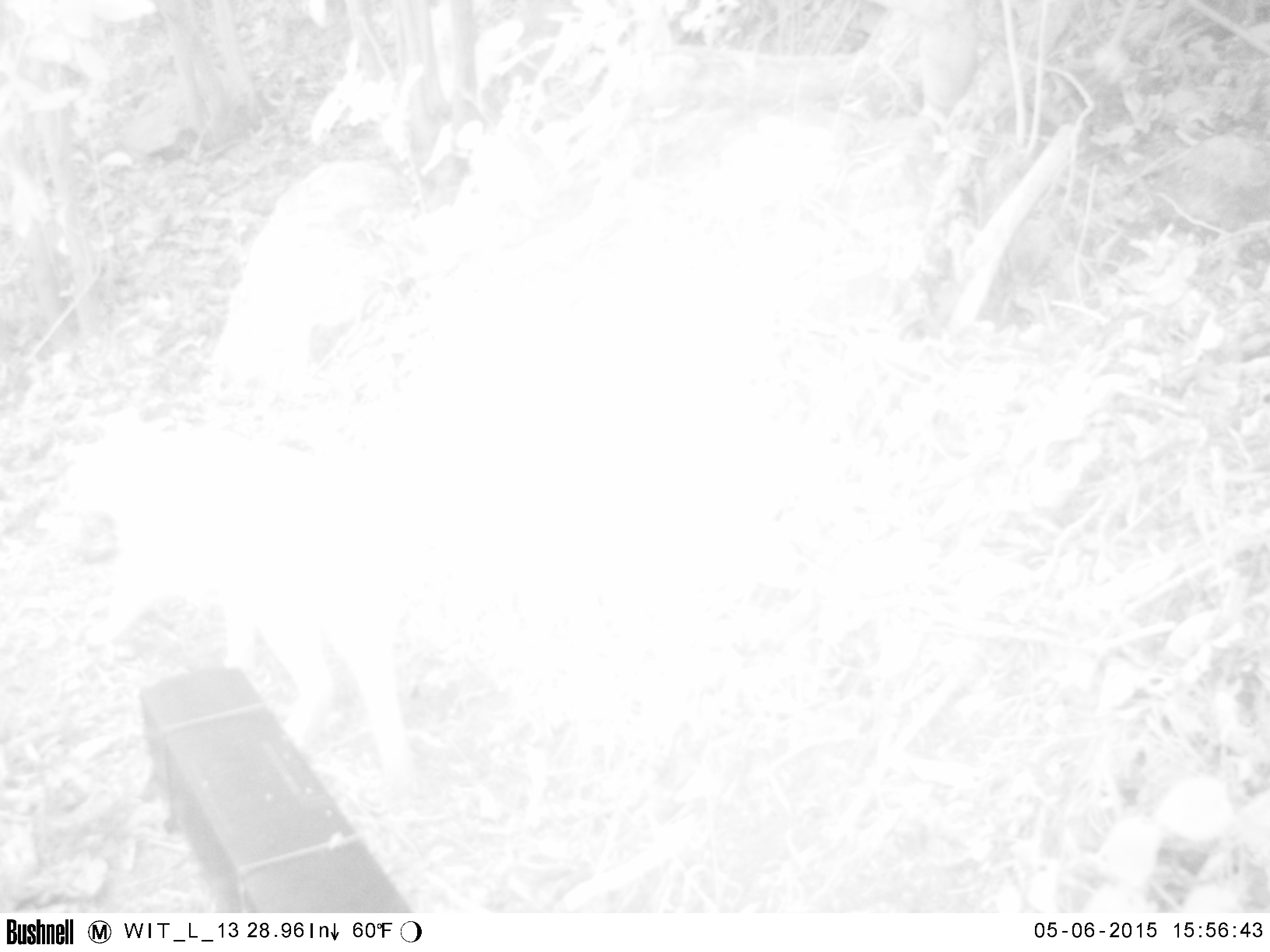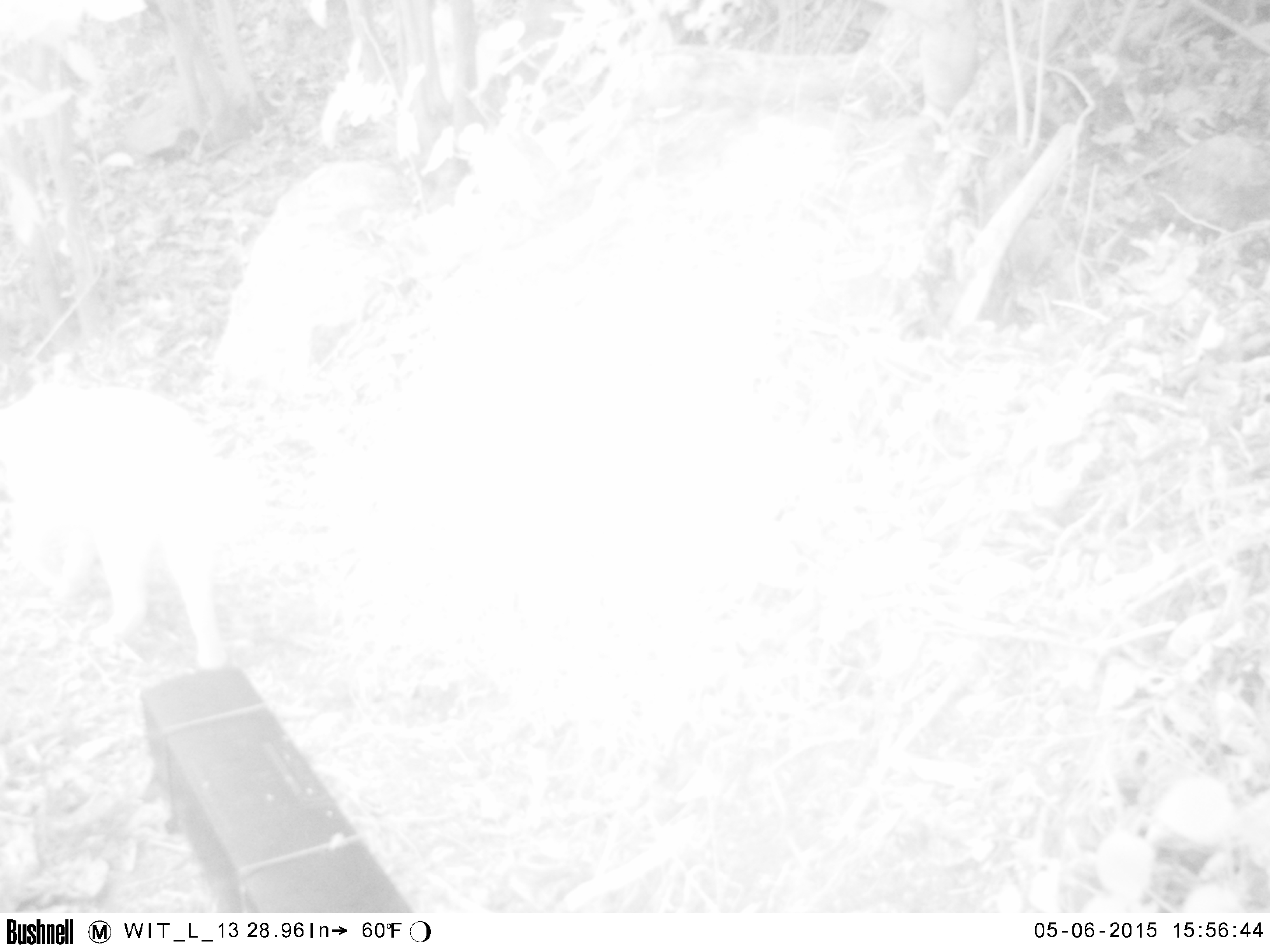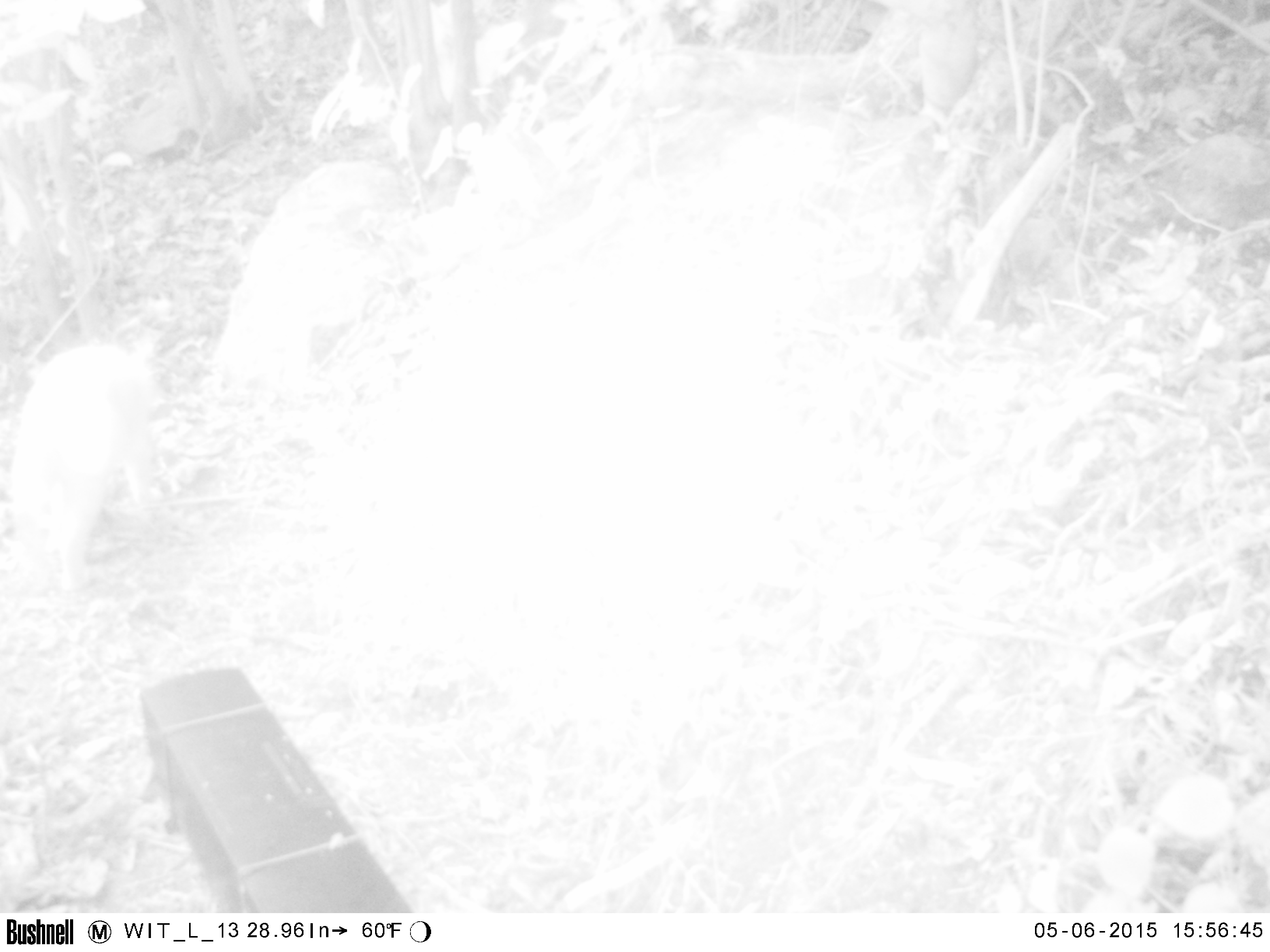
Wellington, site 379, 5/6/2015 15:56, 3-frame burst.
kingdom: Animalia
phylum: Chordata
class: Mammalia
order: Carnivora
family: Felidae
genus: Felis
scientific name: Felis catus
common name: cat